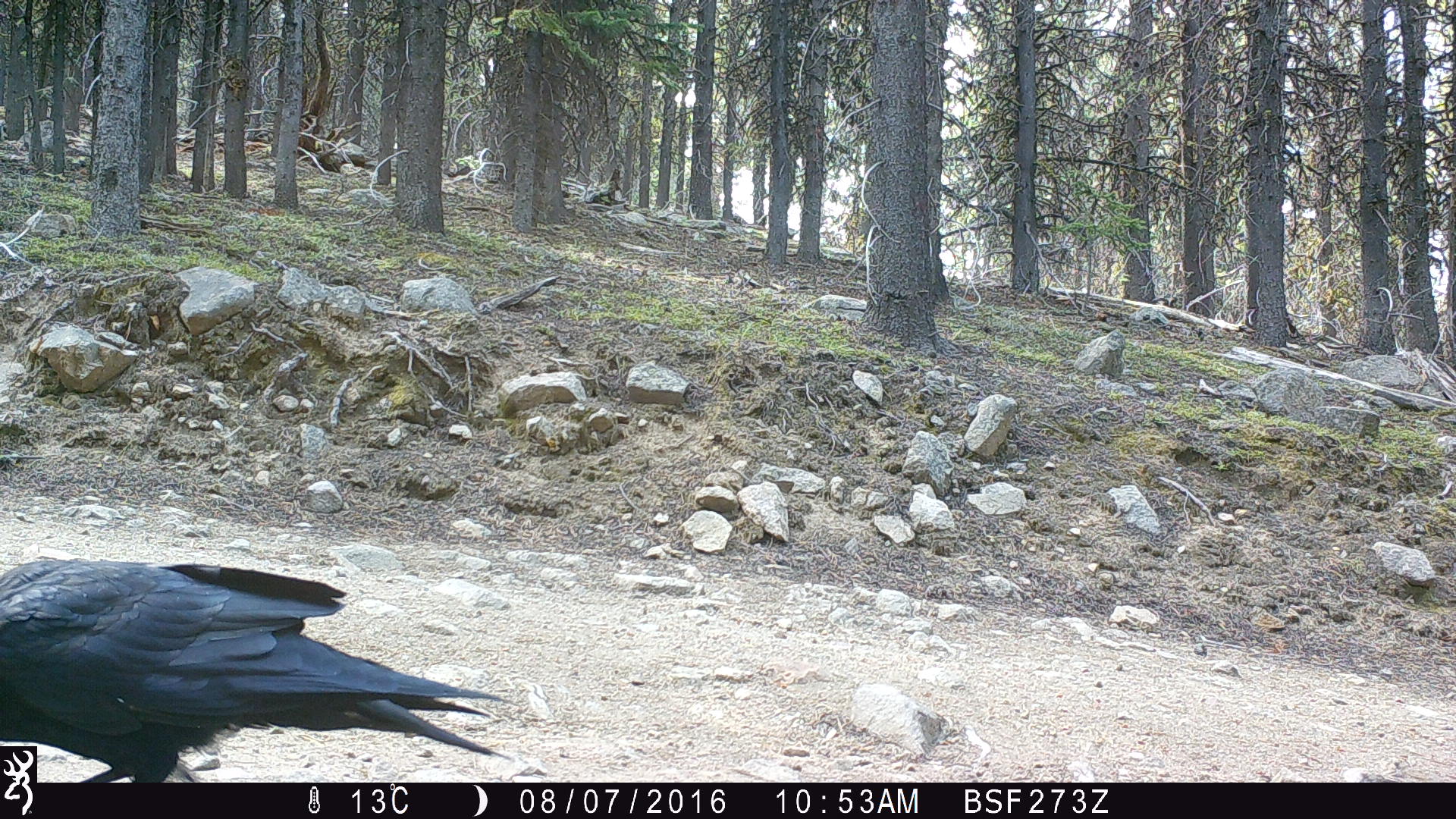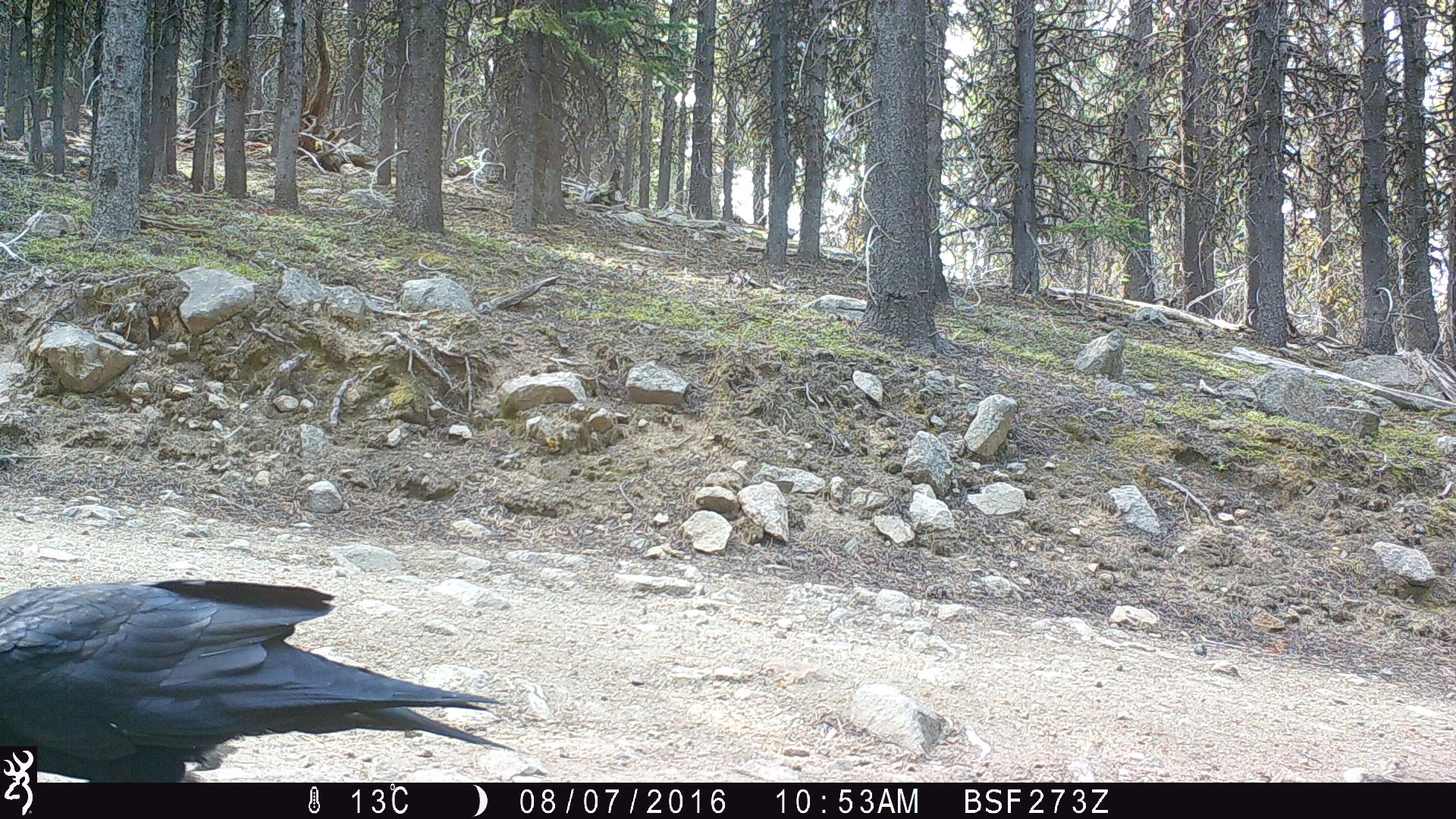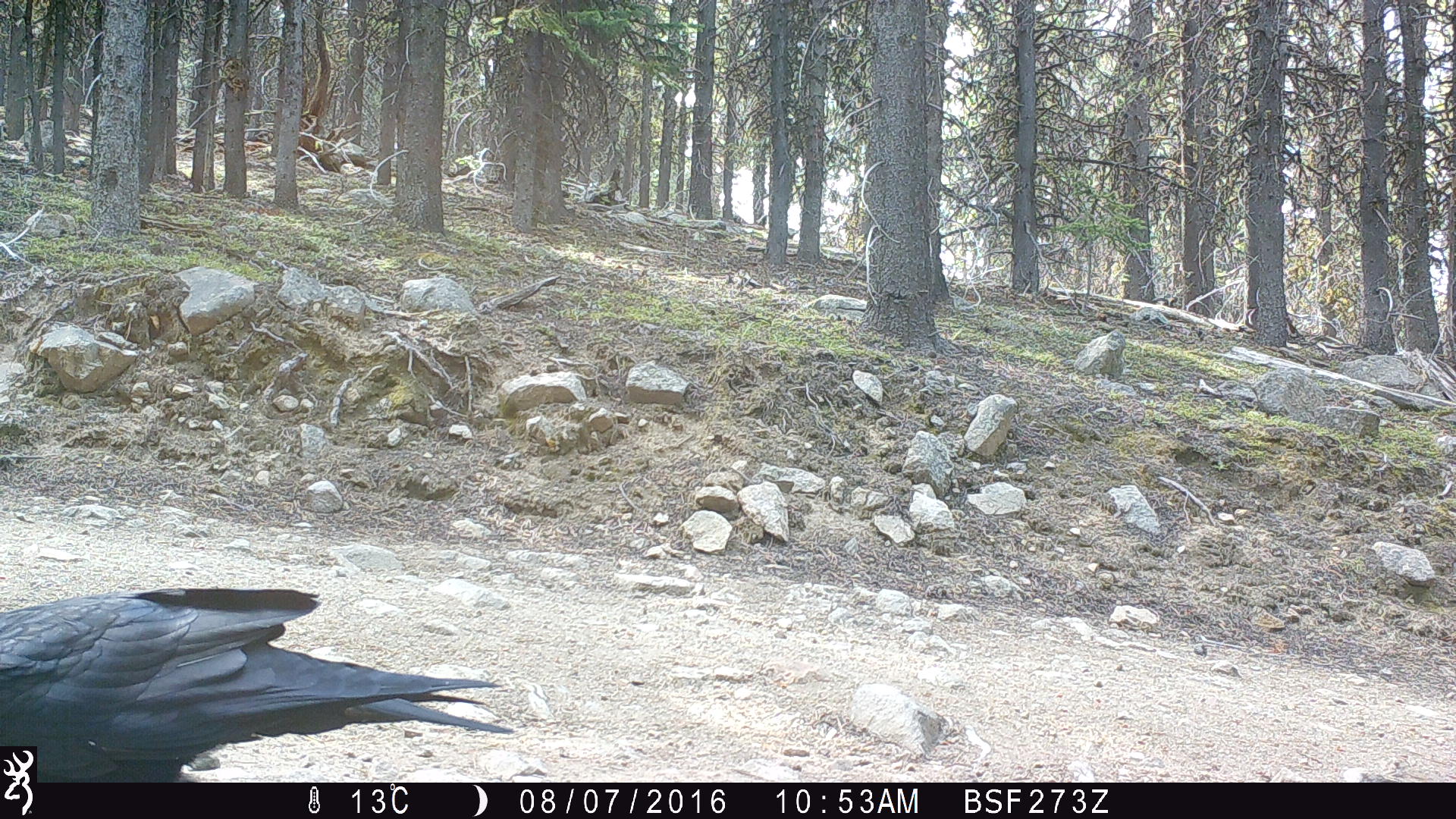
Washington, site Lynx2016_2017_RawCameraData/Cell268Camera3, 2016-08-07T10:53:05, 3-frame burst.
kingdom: Animalia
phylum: Chordata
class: Aves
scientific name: Aves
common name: birds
Aves (birds). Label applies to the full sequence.